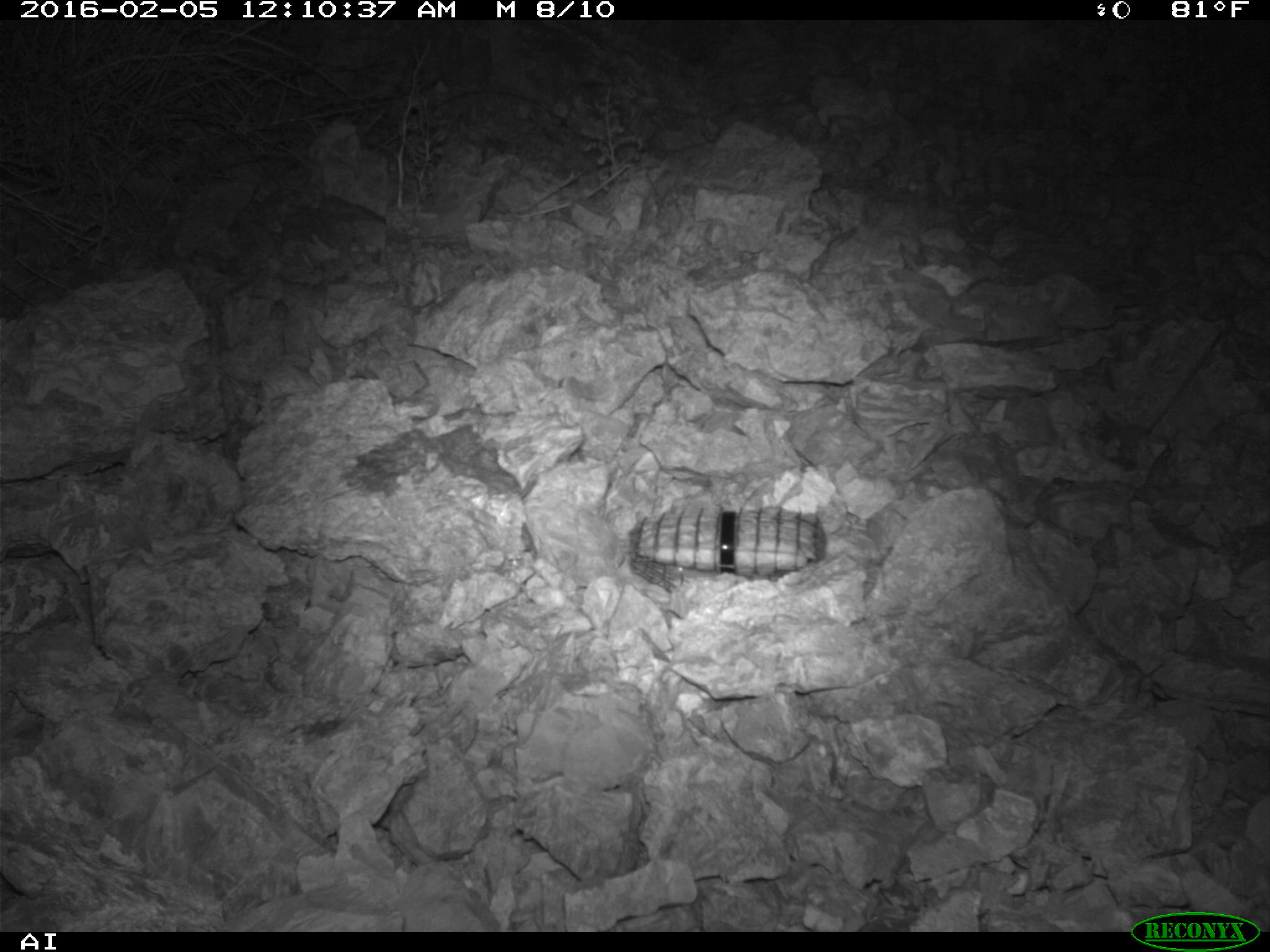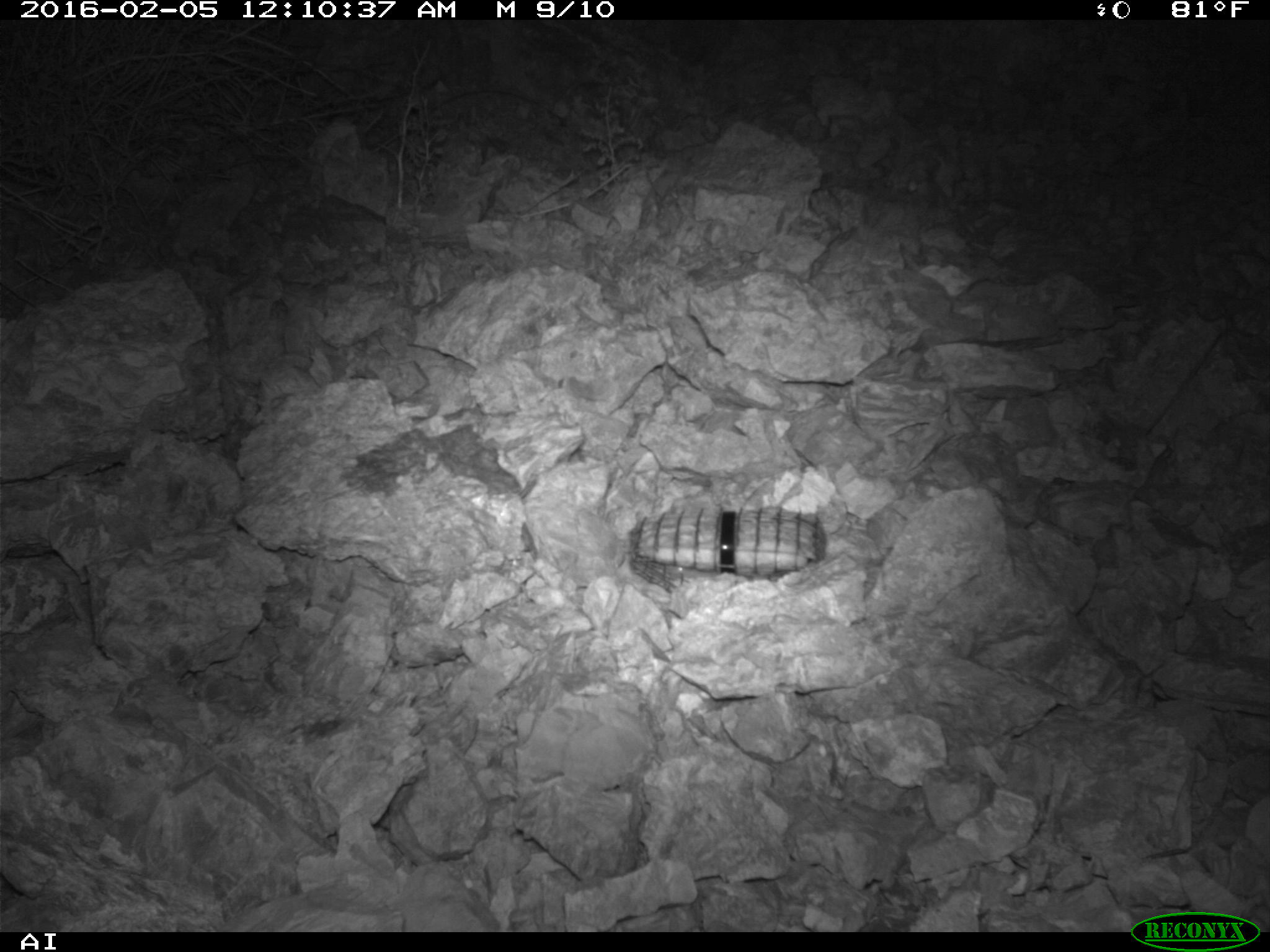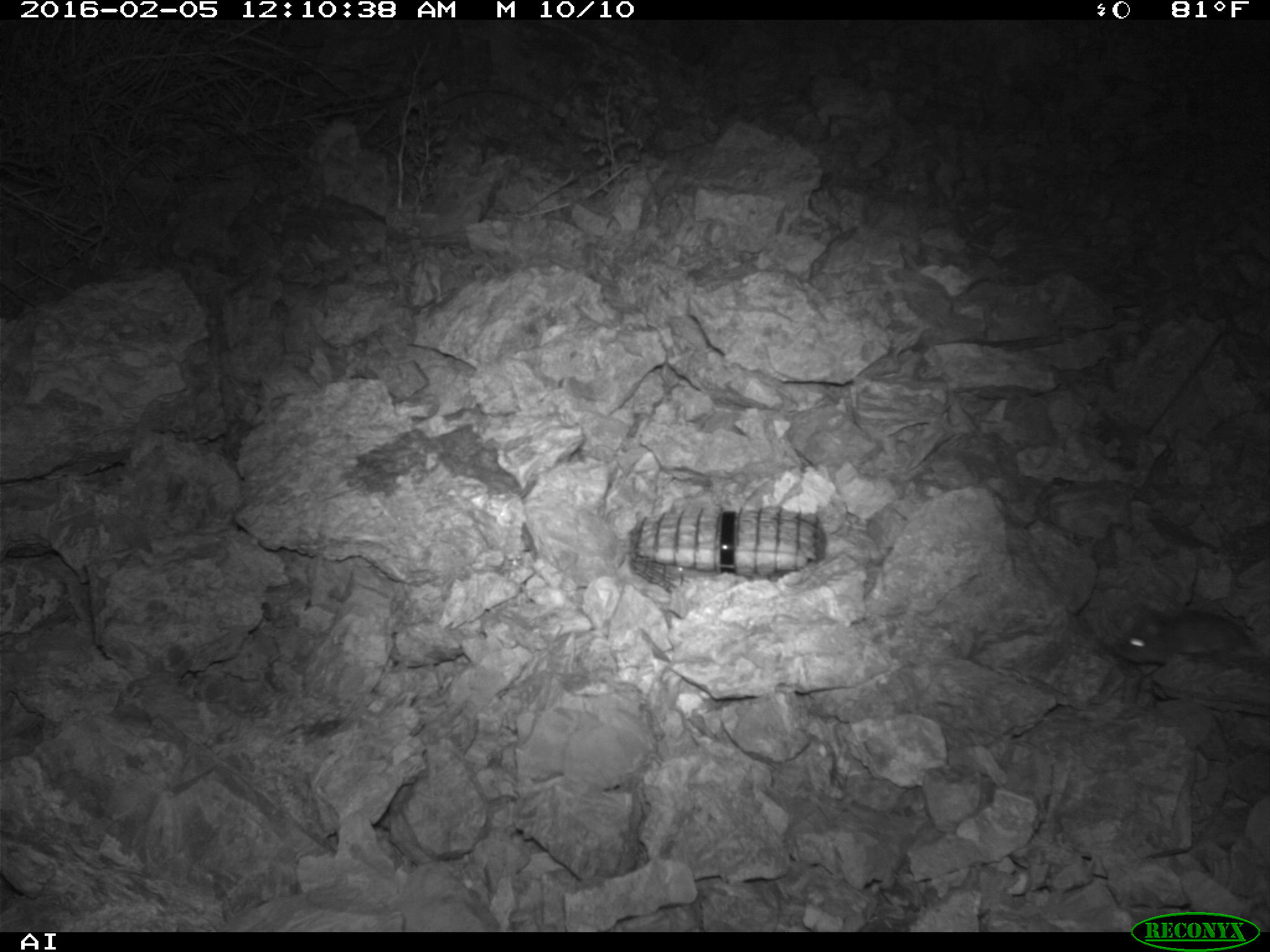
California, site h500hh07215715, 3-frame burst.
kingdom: Animalia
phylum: Chordata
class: Mammalia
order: Rodentia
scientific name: Rodentia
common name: rodent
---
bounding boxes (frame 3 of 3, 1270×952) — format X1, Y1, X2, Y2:
rodent: 1107, 610, 1269, 667